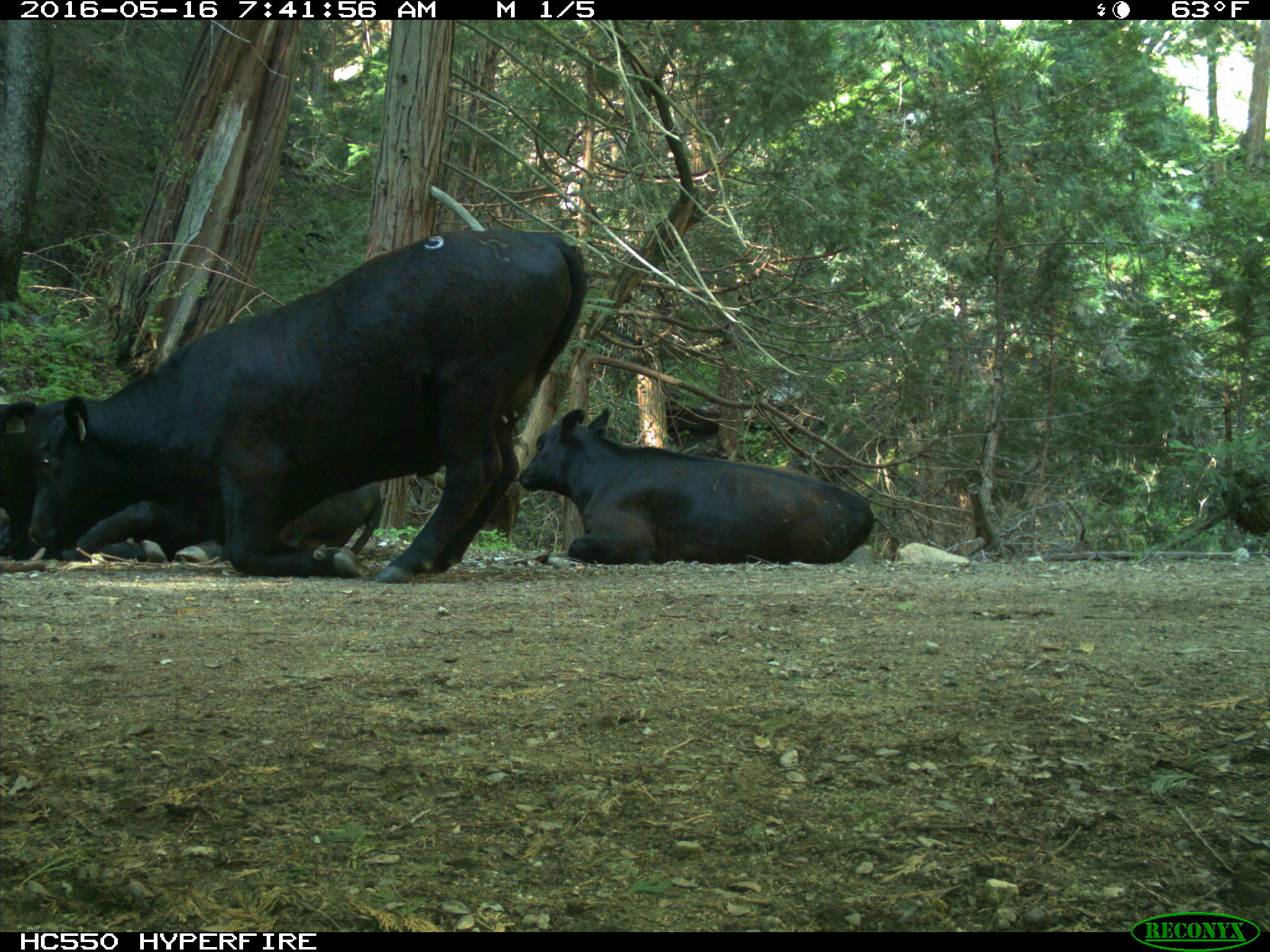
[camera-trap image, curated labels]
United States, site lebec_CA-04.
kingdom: Animalia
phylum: Chordata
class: Mammalia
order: Artiodactyla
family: Bovidae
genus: Bos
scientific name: Bos taurus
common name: domestic cow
Bos taurus (domestic cow).